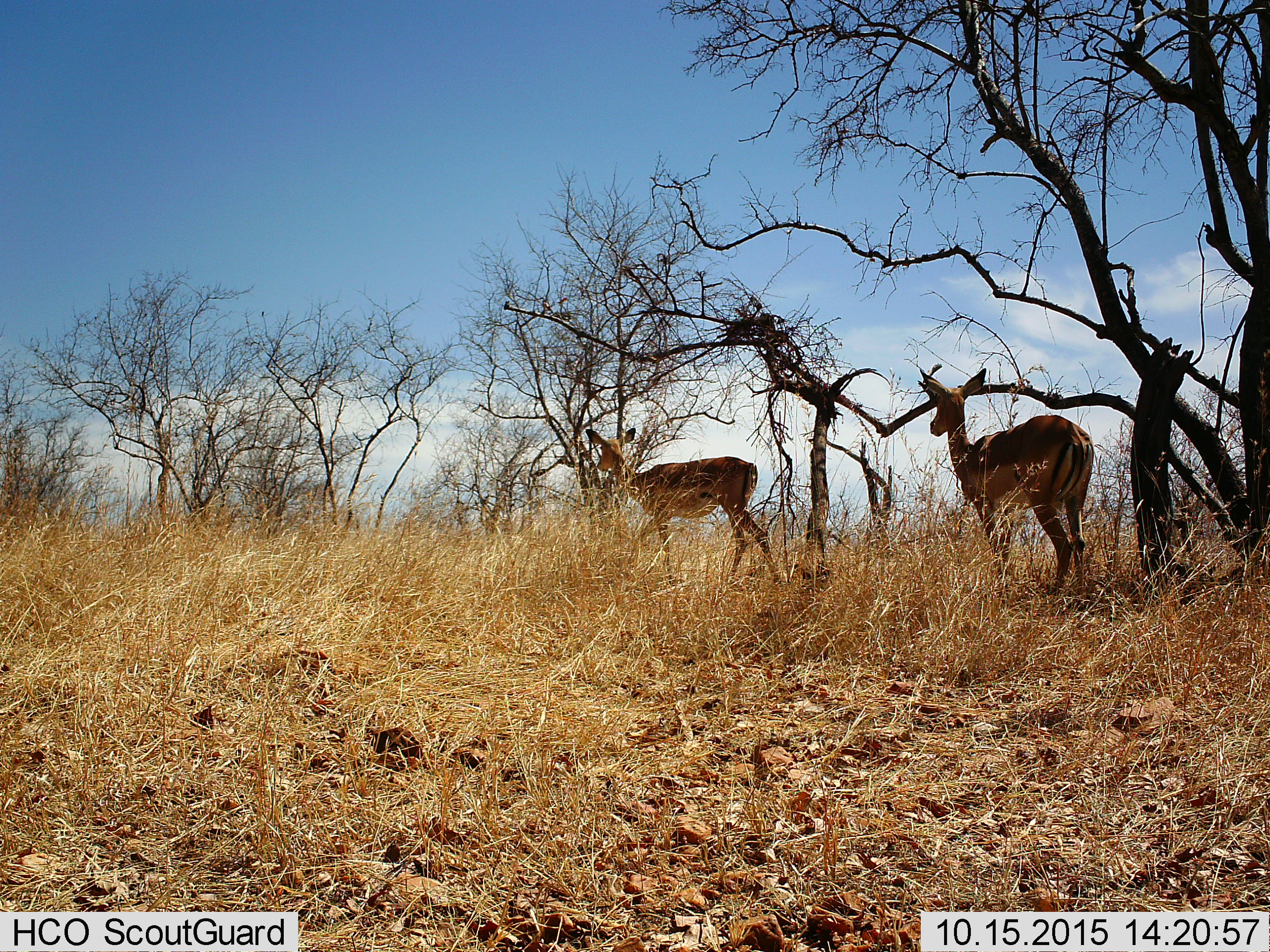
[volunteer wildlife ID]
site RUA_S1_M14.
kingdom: Animalia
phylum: Chordata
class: Mammalia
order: Artiodactyla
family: Bovidae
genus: Aepyceros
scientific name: Aepyceros melampus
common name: impala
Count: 2.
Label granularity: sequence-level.